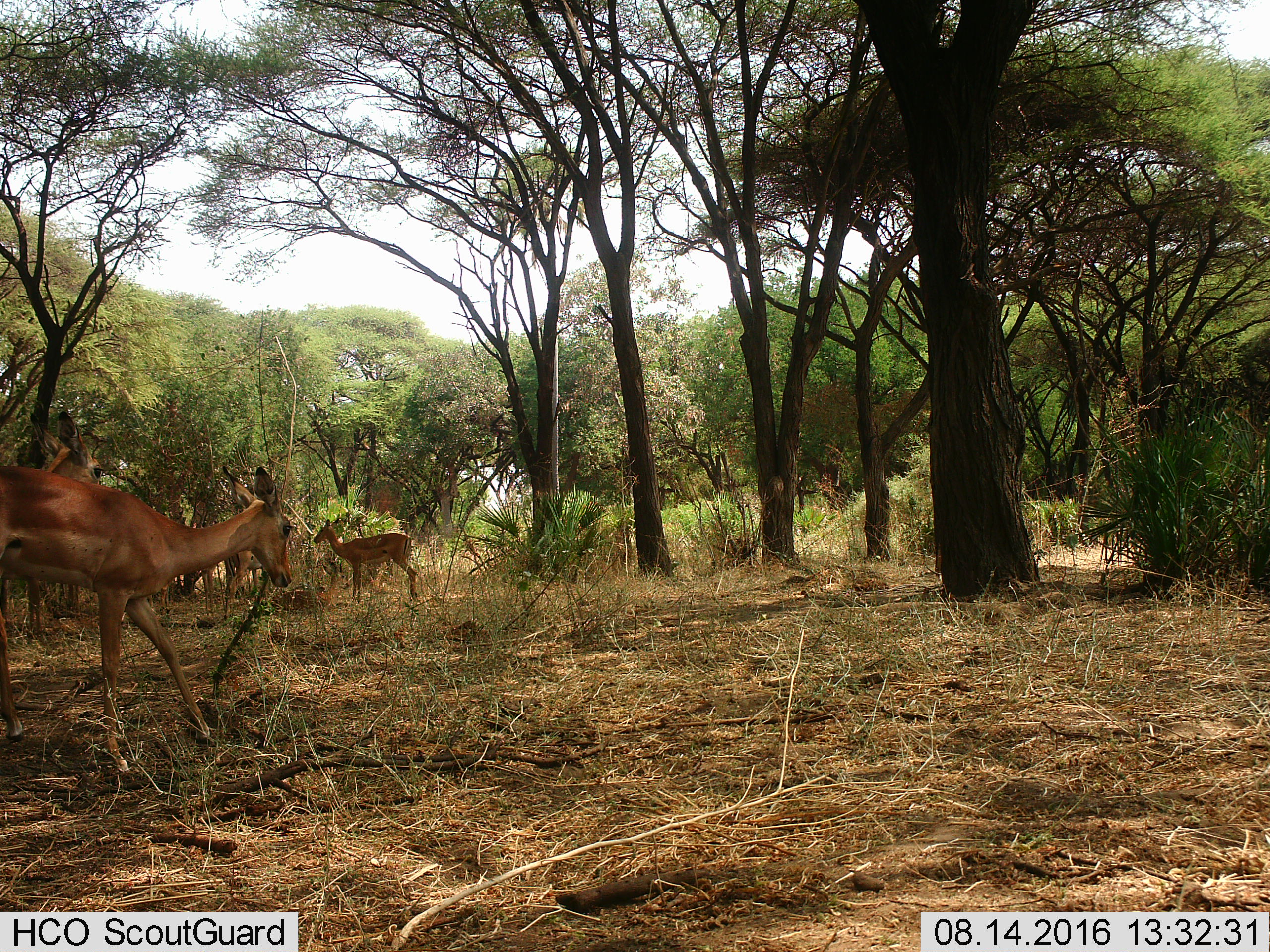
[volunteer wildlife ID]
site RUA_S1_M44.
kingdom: Animalia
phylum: Chordata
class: Mammalia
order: Artiodactyla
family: Bovidae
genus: Aepyceros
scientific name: Aepyceros melampus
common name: impala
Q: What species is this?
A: Impala (Aepyceros melampus).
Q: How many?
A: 4.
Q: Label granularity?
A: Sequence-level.